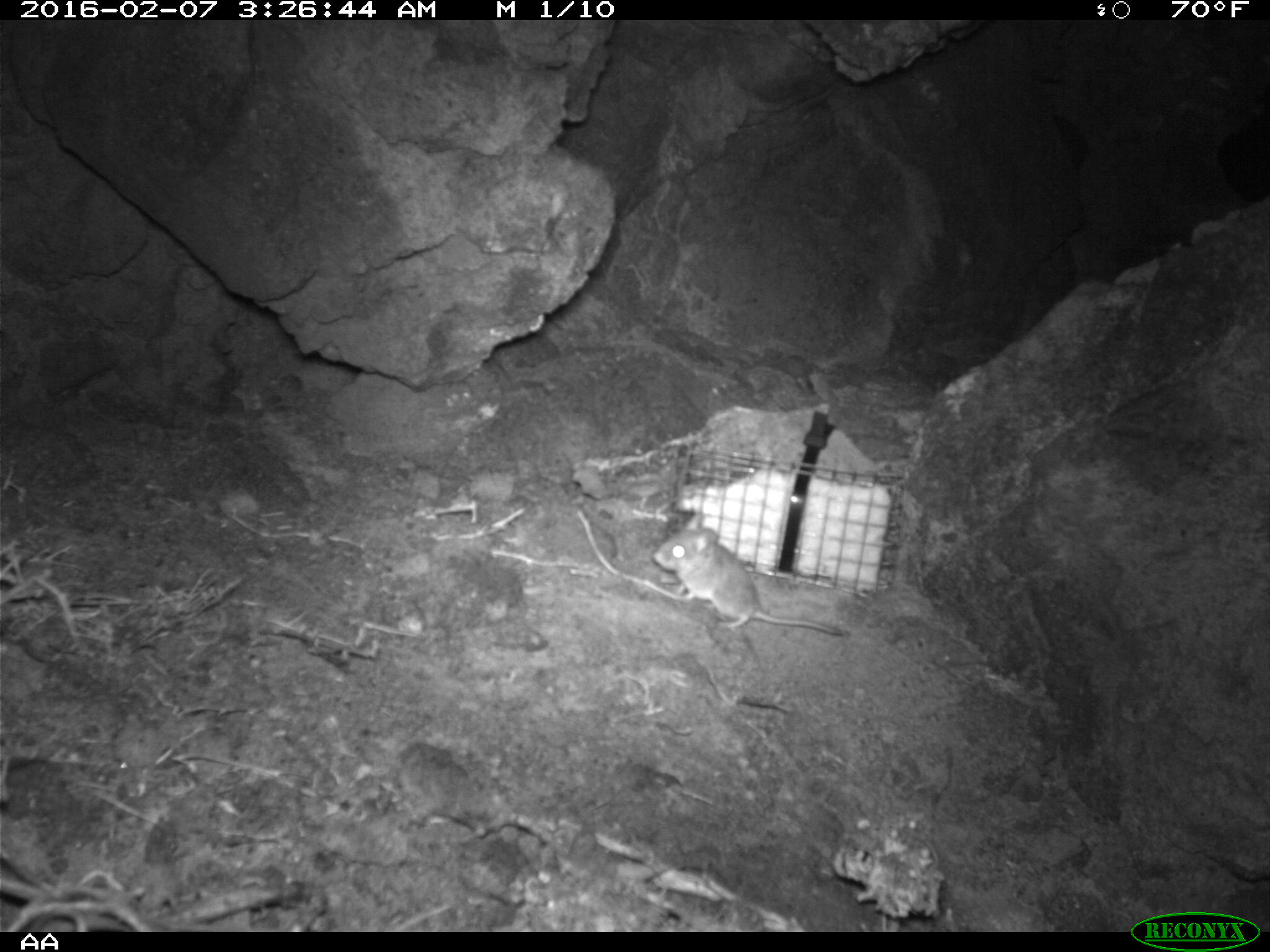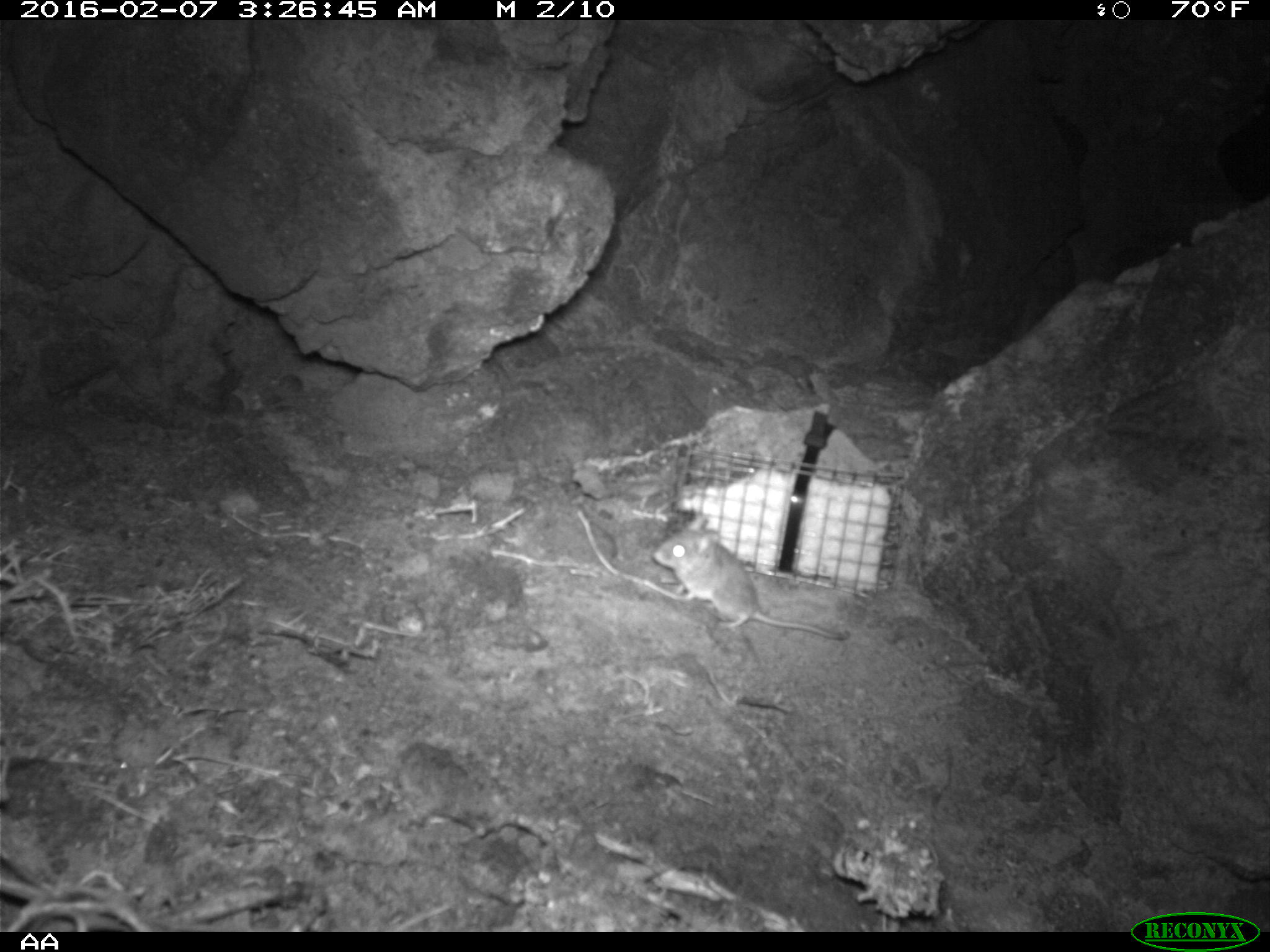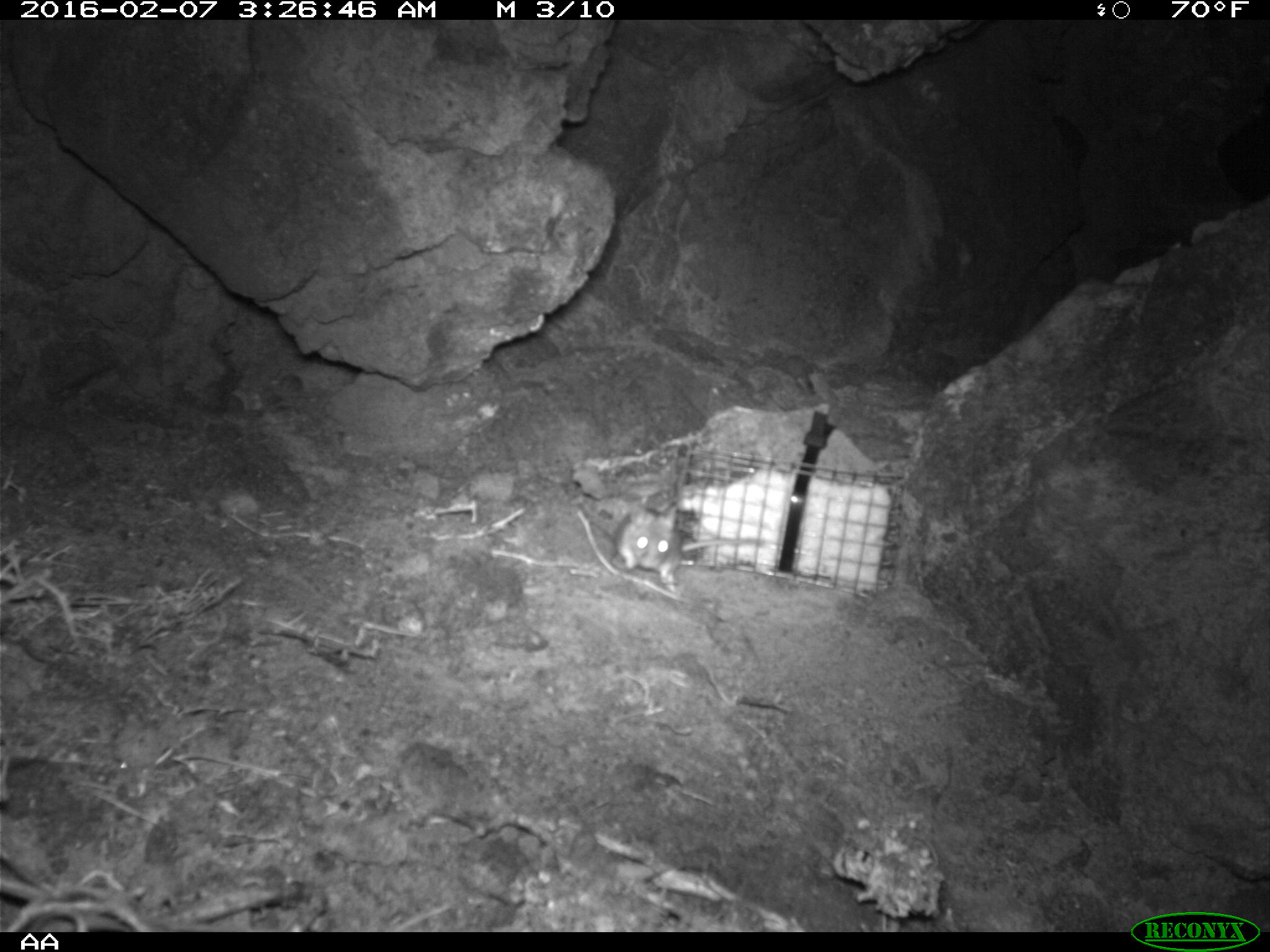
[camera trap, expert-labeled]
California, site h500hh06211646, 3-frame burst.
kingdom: Animalia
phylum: Chordata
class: Mammalia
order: Rodentia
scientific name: Rodentia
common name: rodent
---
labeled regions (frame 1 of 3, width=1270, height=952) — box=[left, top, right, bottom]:
rodent: box=[651, 513, 842, 638]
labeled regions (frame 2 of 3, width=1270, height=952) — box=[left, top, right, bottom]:
rodent: box=[652, 513, 849, 642]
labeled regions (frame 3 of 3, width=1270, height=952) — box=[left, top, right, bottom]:
rodent: box=[613, 505, 765, 583]